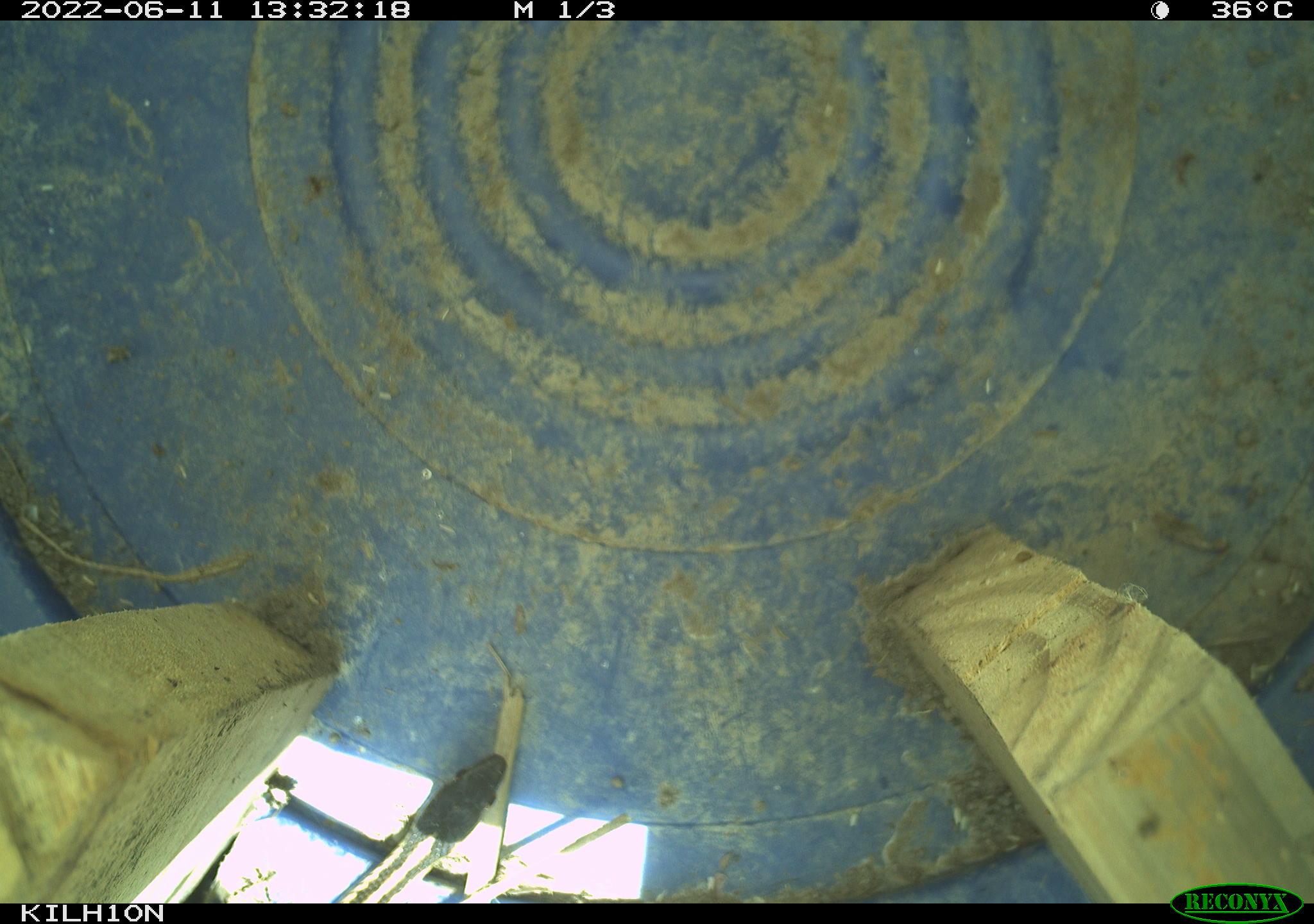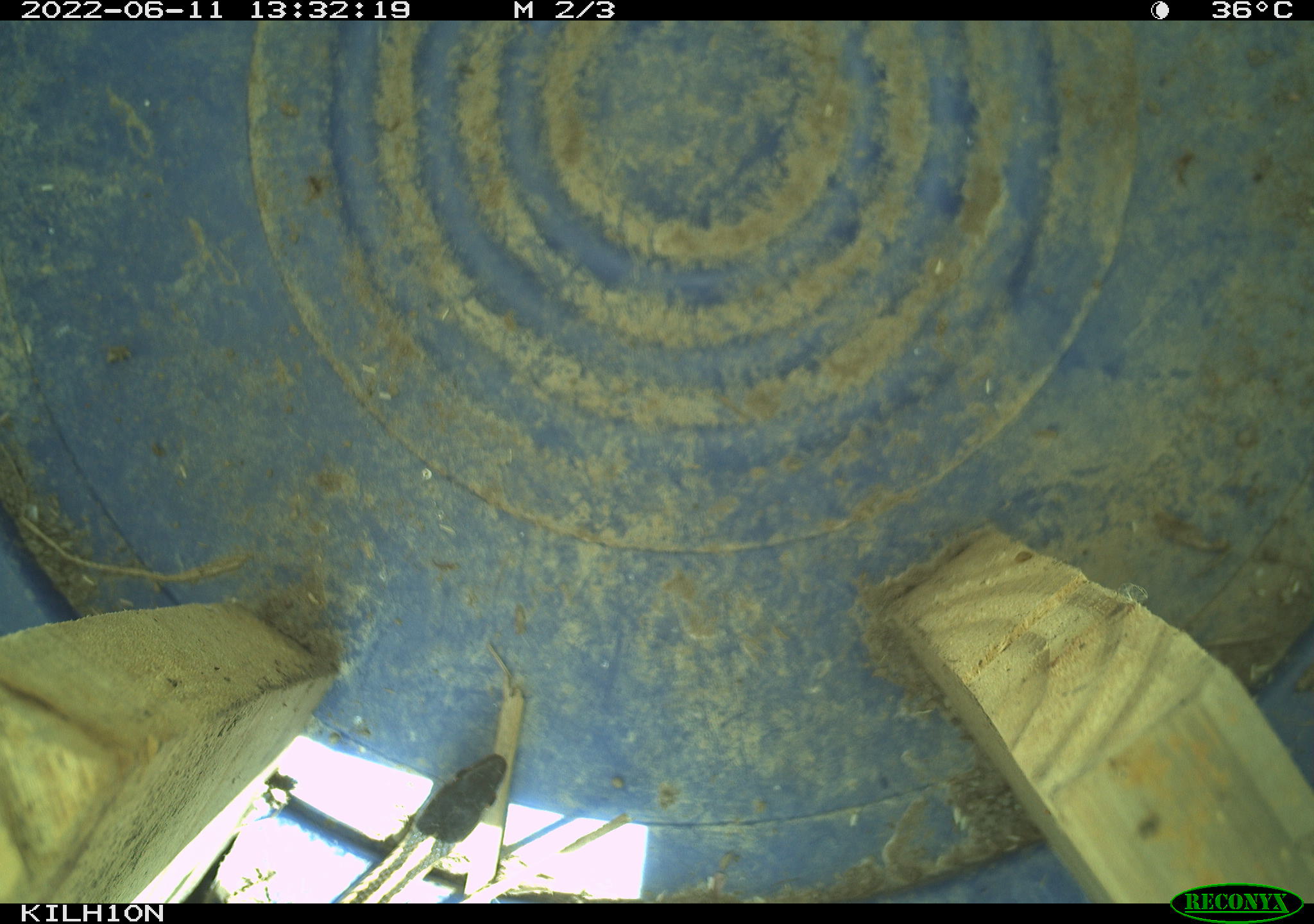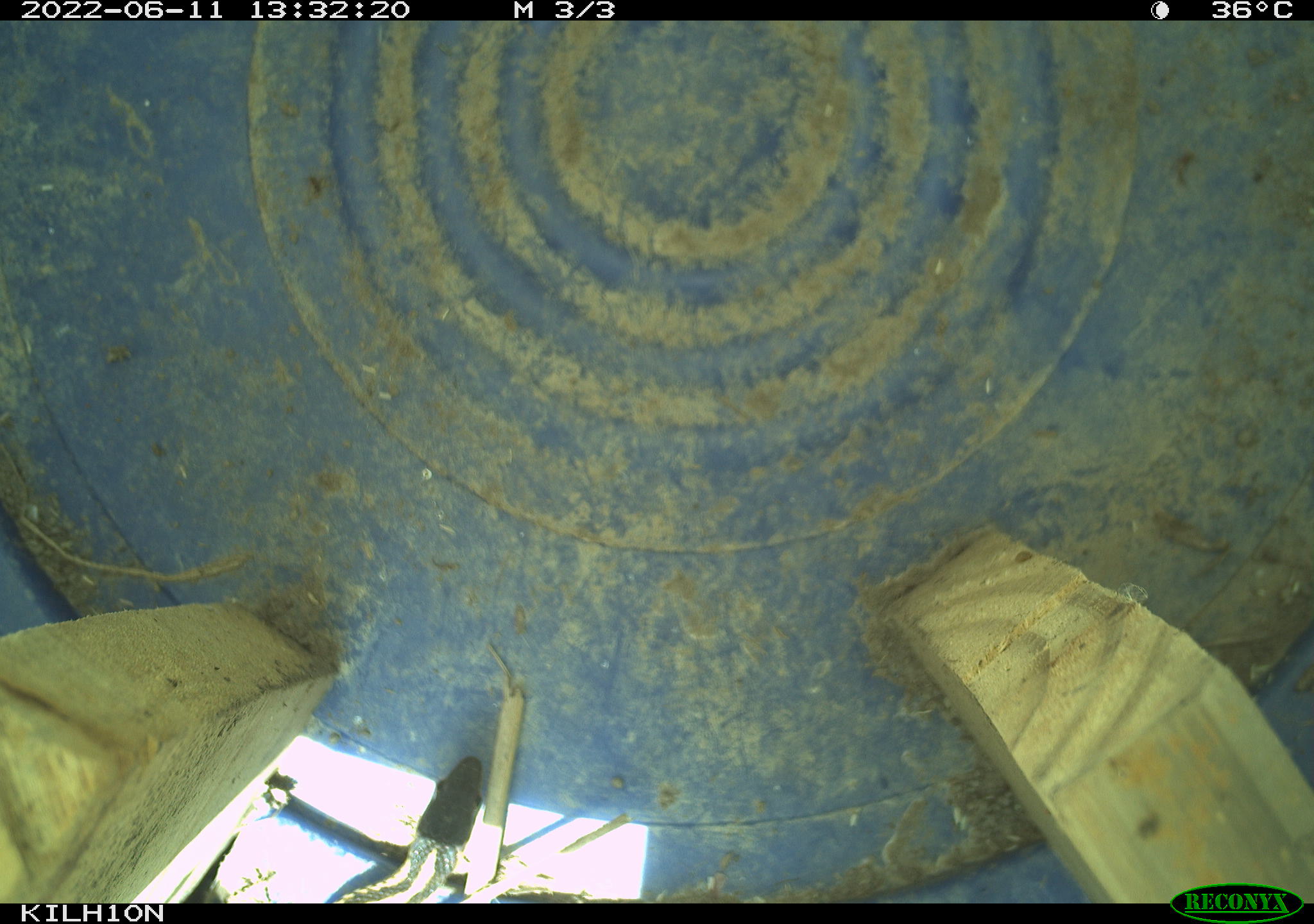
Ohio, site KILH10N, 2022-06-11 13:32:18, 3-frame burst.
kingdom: Animalia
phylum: Chordata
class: Reptilia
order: Squamata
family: Colubridae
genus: Thamnophis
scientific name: Thamnophis sirtalis sirtalis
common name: eastern gartersnake